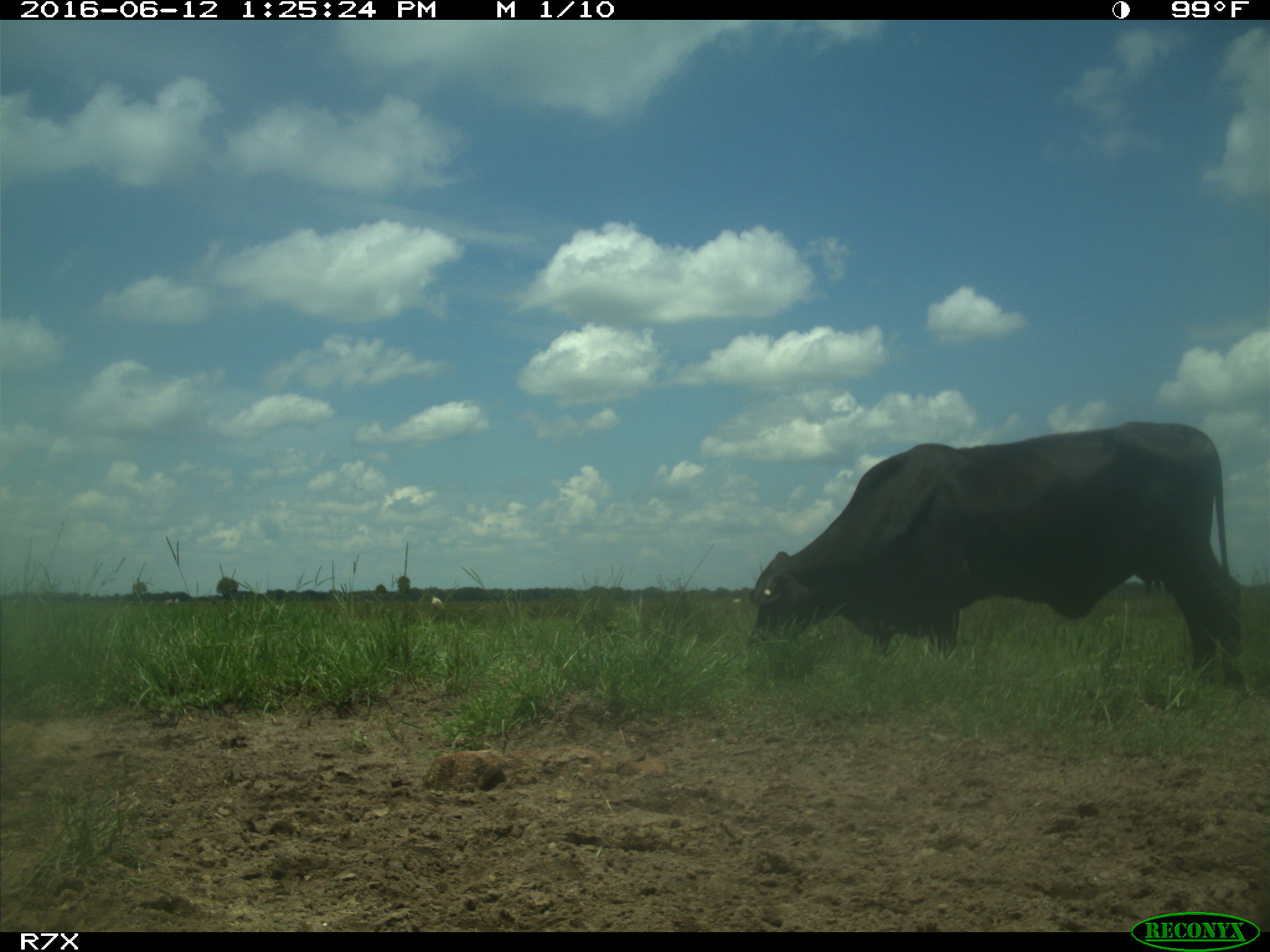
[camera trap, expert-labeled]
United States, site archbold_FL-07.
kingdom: Animalia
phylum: Chordata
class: Mammalia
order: Artiodactyla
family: Bovidae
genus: Bos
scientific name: Bos taurus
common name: domestic cow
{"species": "Bos taurus (domestic cow)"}